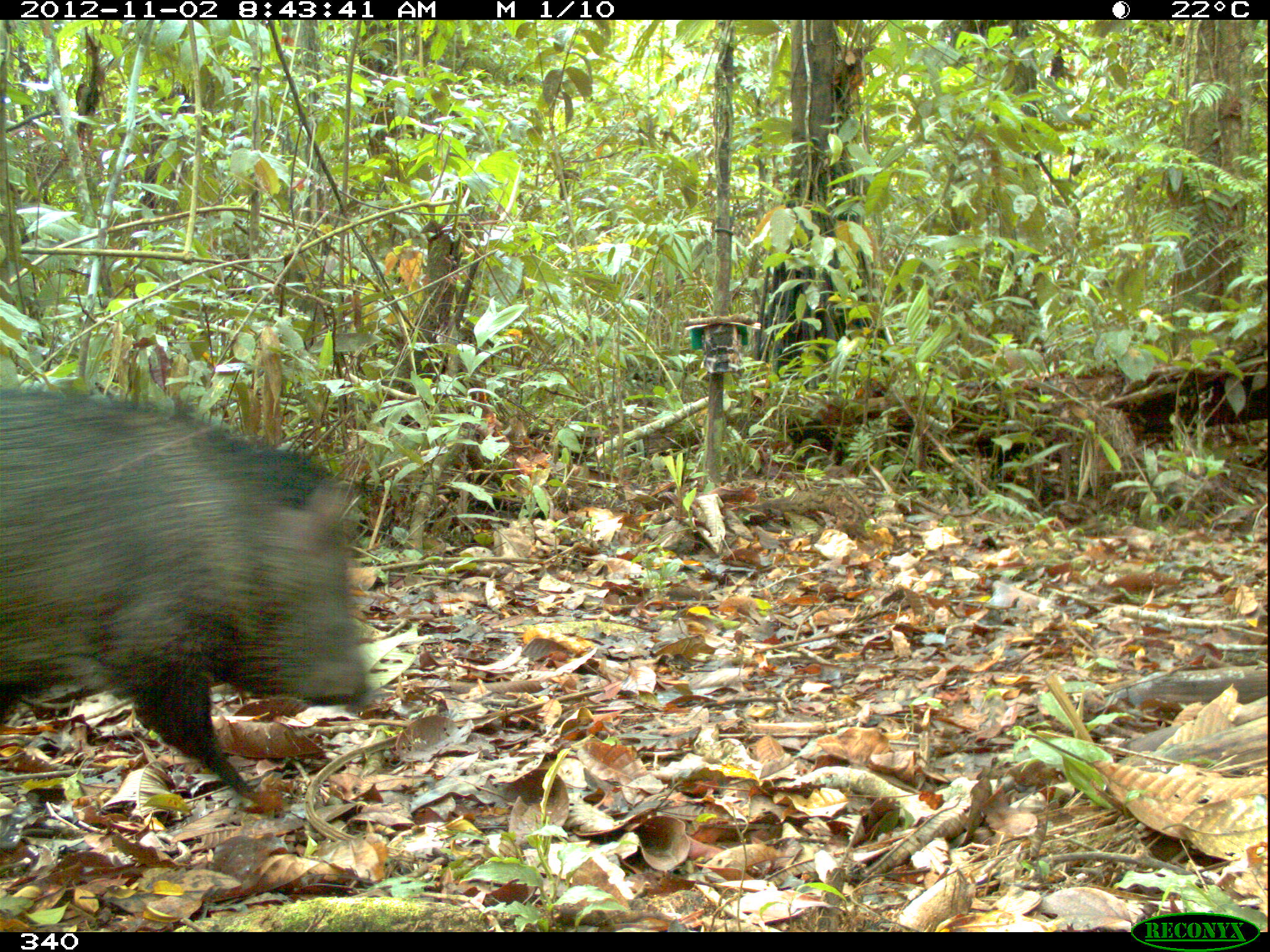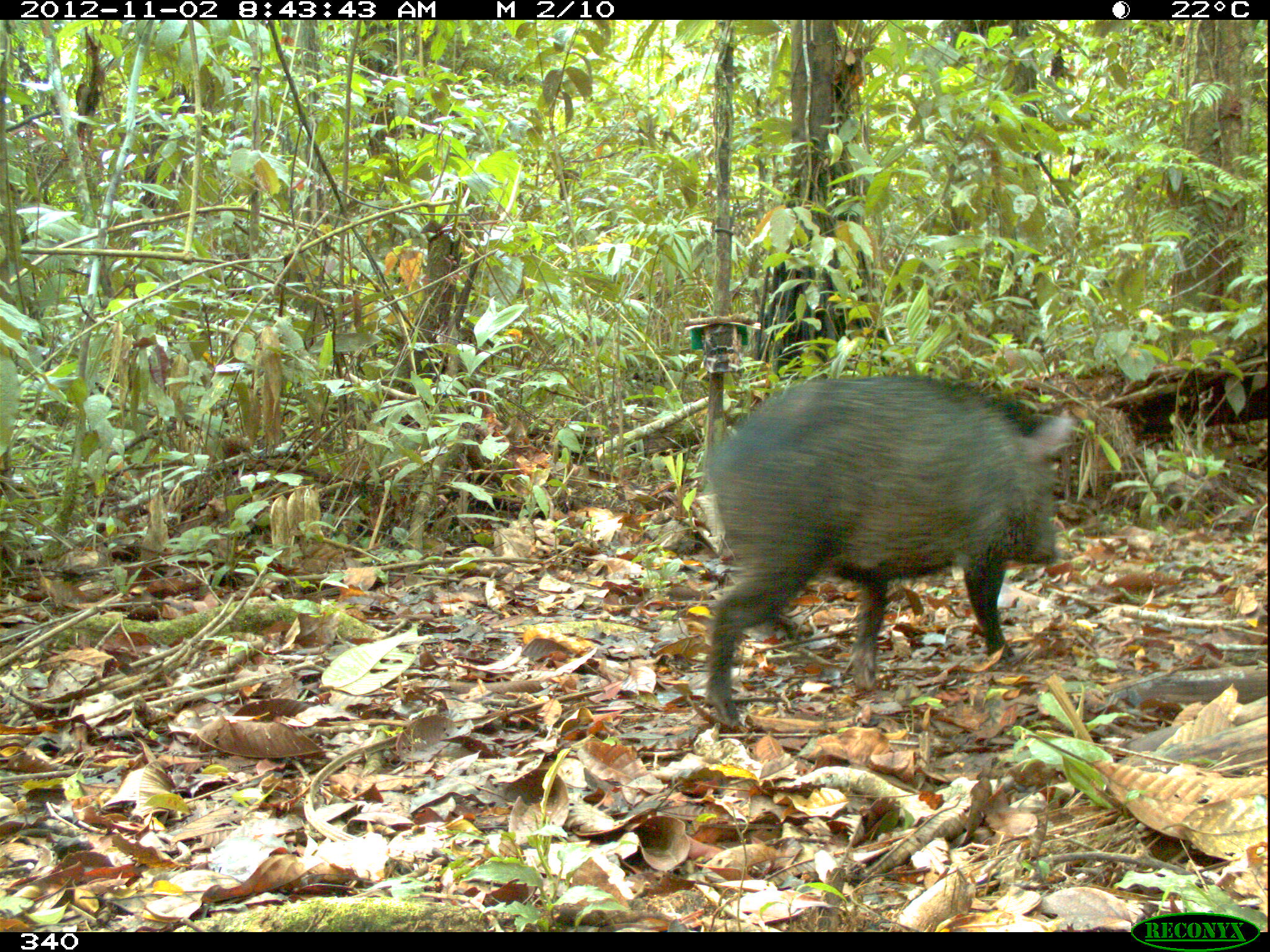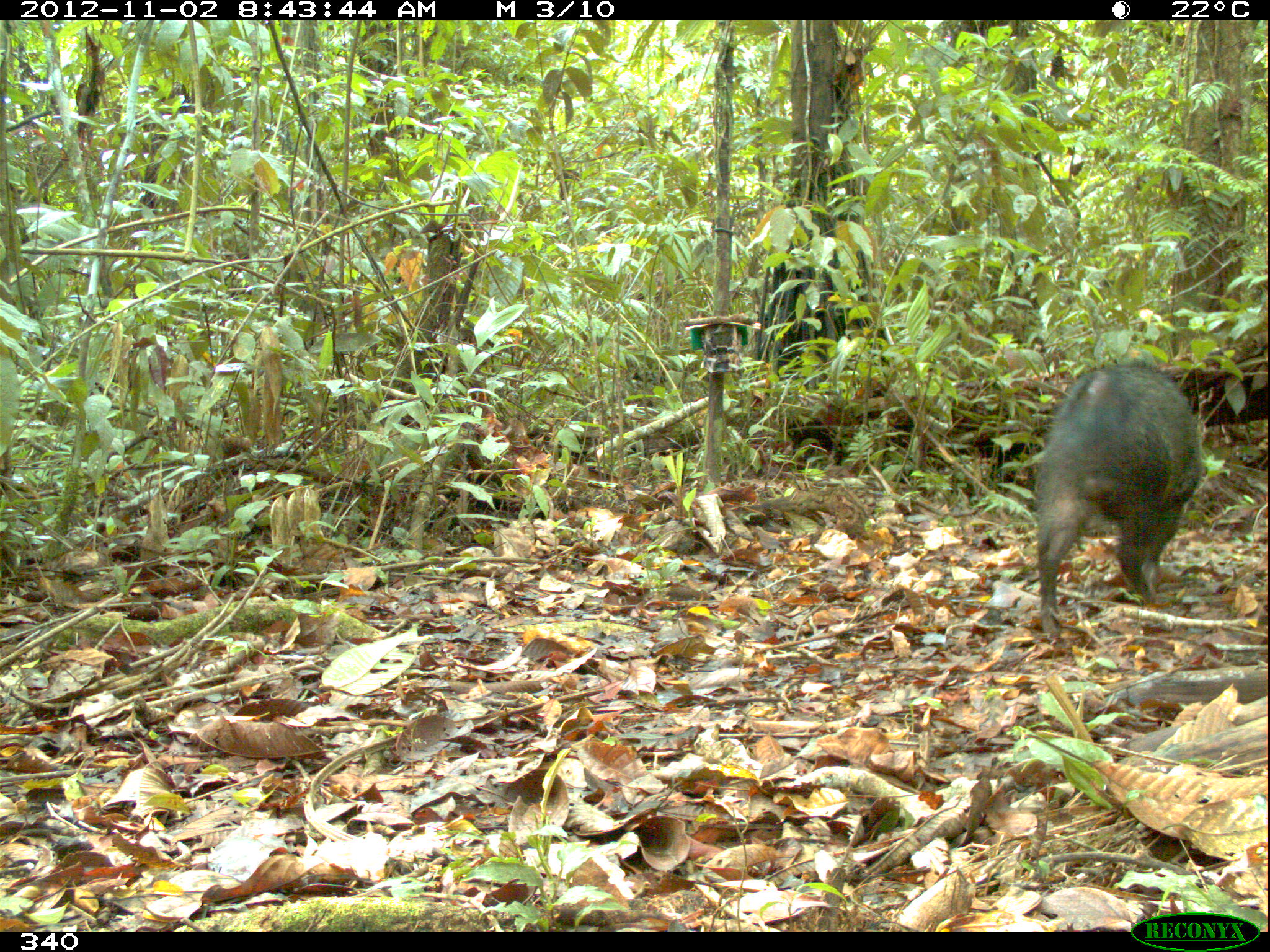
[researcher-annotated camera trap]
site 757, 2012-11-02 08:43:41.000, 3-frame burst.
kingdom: Animalia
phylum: Chordata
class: Mammalia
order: Artiodactyla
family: Tayassuidae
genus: Pecari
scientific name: Pecari tajacu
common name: collared peccary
Pecari tajacu (collared peccary).